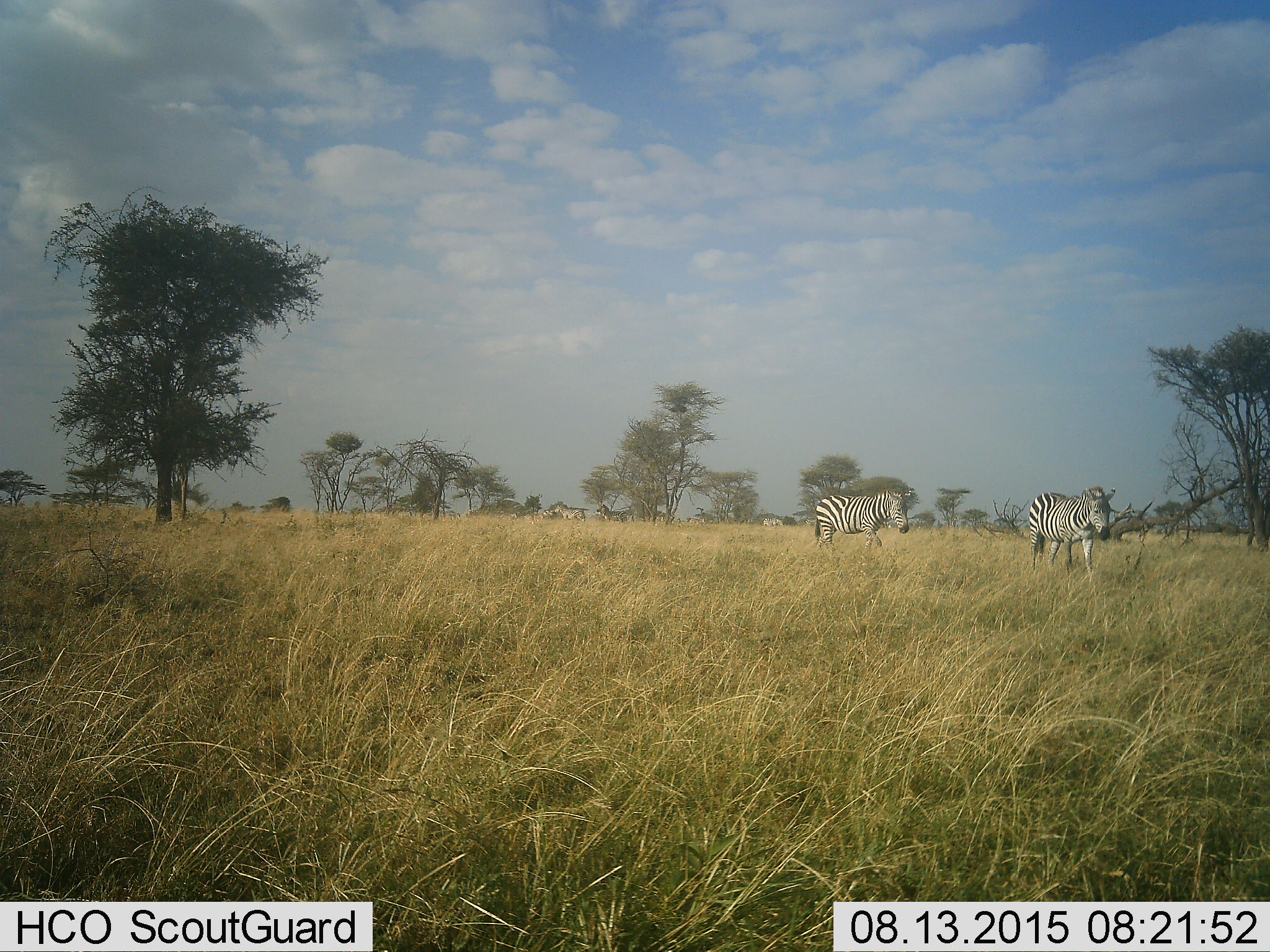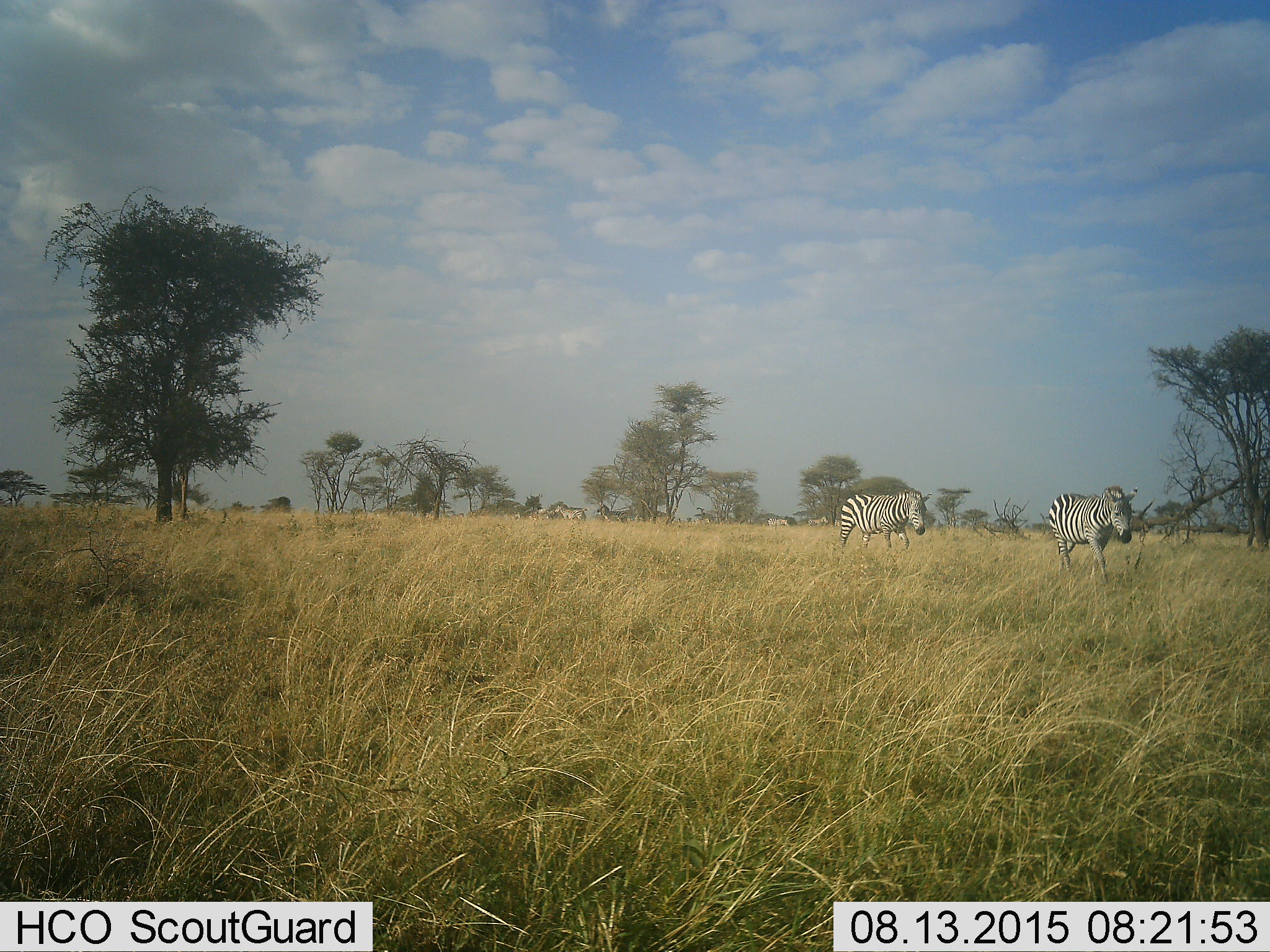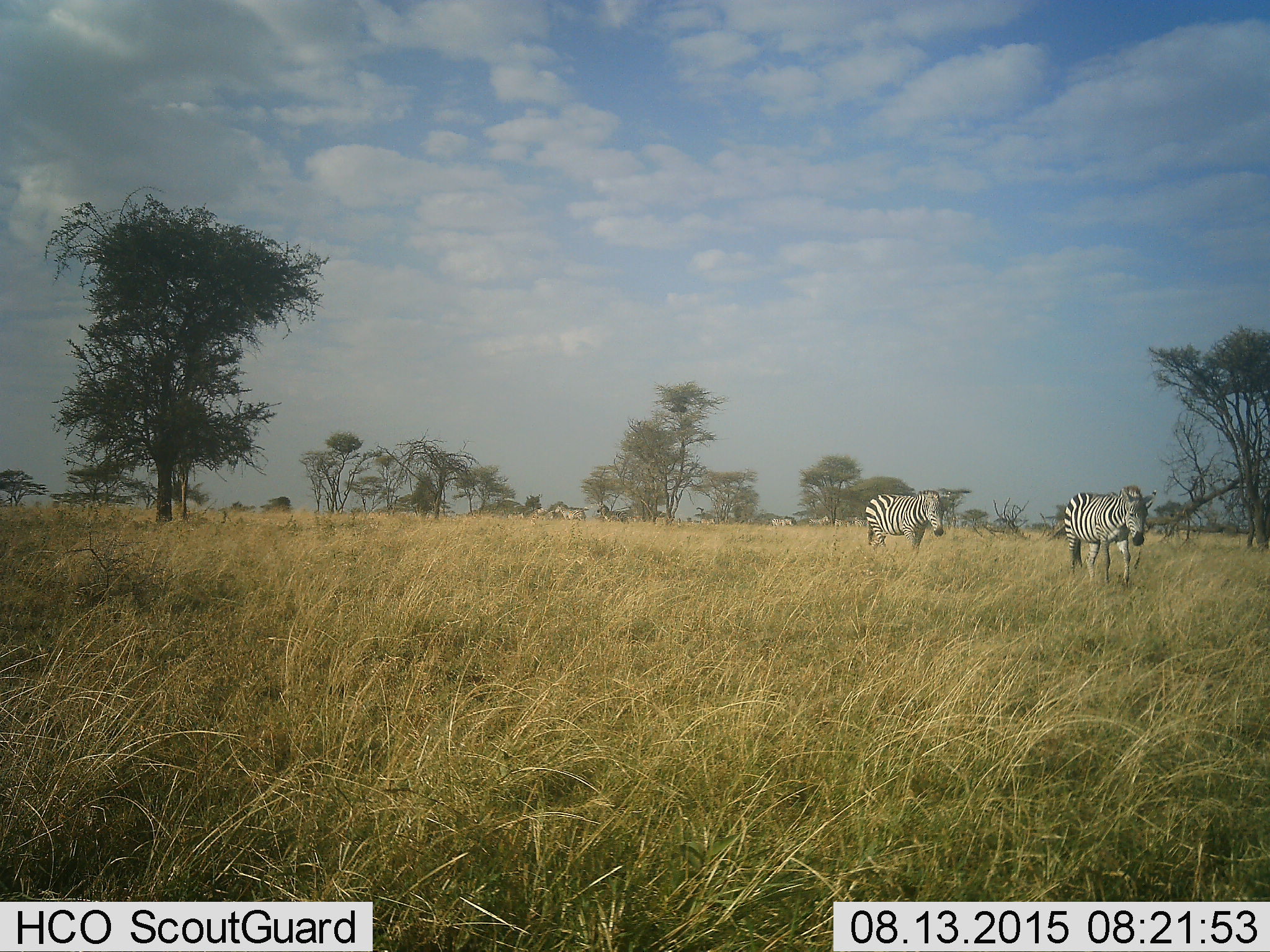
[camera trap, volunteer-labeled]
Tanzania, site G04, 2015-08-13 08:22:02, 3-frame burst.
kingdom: Animalia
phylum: Chordata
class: Mammalia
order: Perissodactyla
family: Equidae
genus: Equus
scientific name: Equus quagga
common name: plains zebra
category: zebra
Zebra (plains zebra) (Equus quagga), count 8. Behavior (volunteer vote fractions): standing 50%, resting 10%, moving 90%, interacting 0%. Young present (vote fraction): 5%. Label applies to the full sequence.